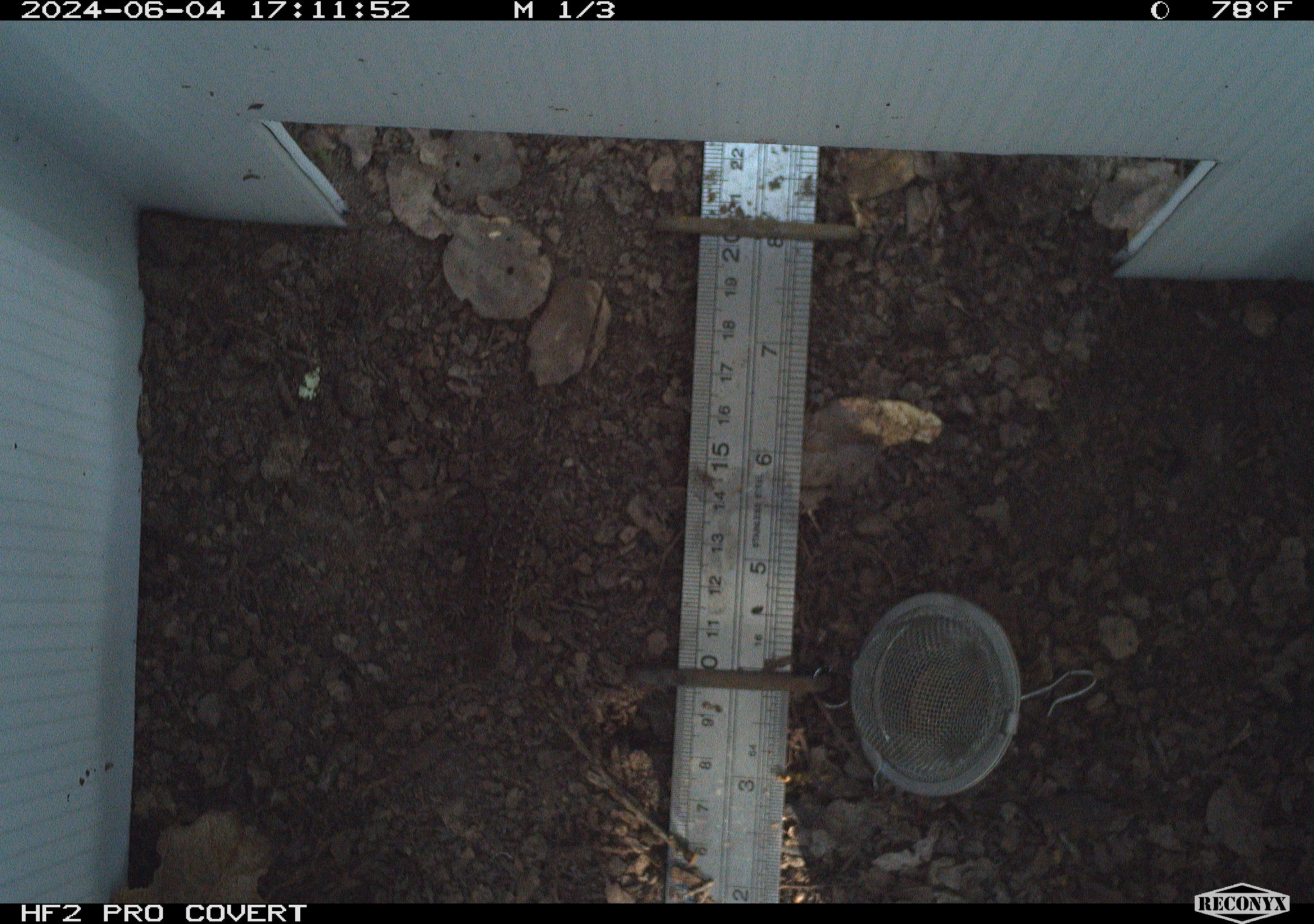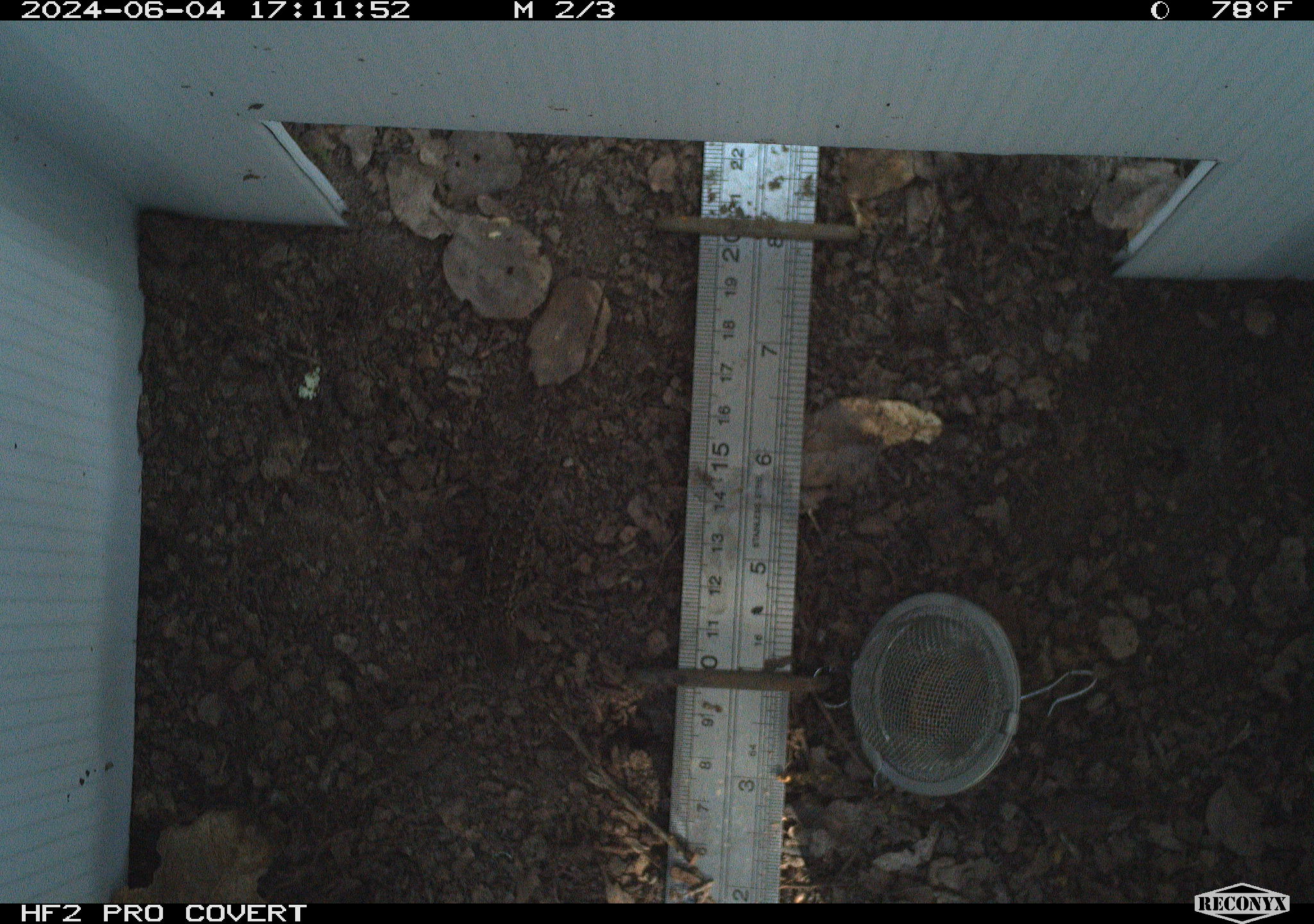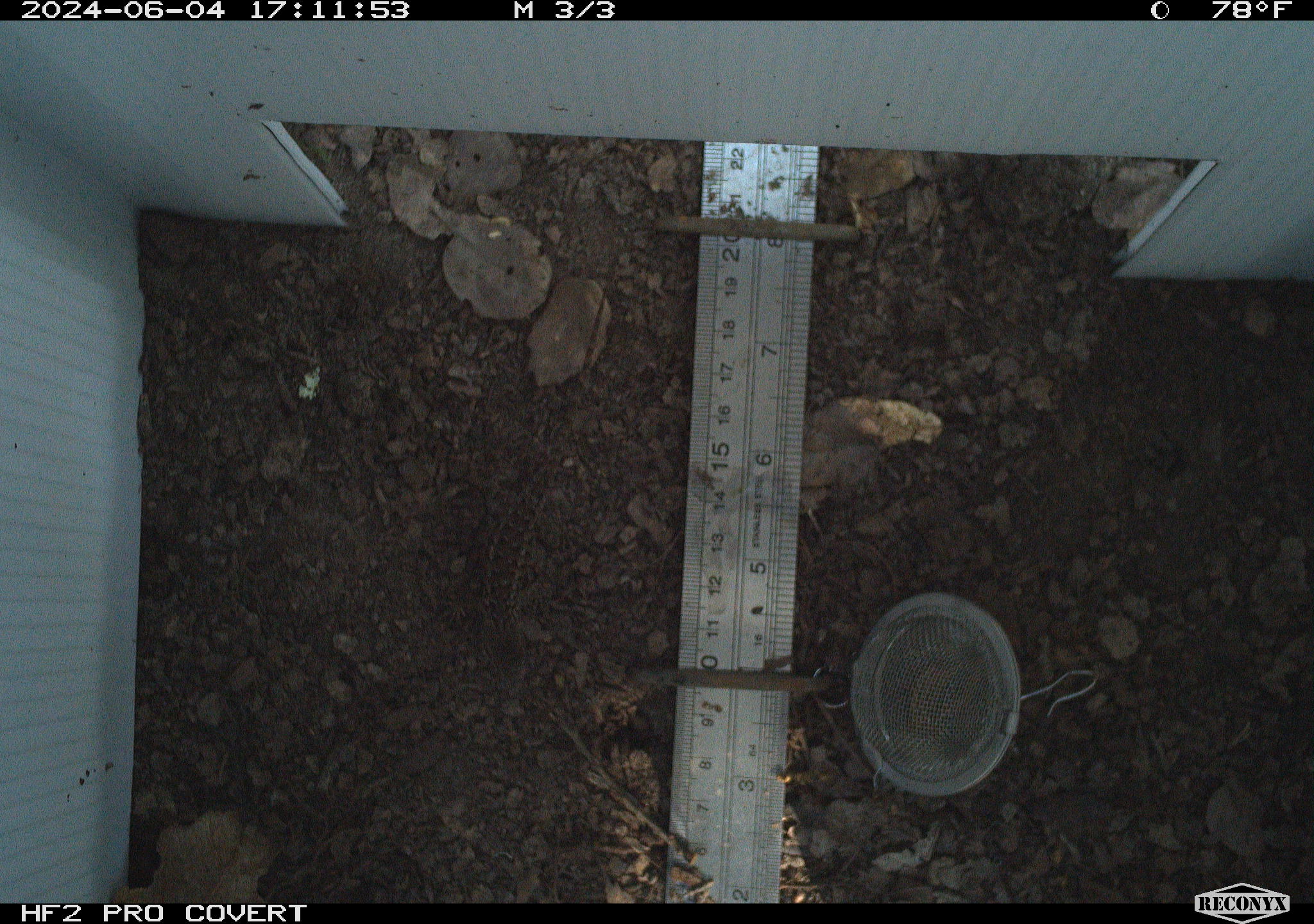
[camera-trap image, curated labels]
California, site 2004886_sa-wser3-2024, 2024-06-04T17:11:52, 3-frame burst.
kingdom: Animalia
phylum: Chordata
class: Reptilia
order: Squamata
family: Phrynosomatidae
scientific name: Phrynosomatidae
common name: phrynosomatid lizards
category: phrynosomatidae family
Phrynosomatidae family (phrynosomatid lizards) (Phrynosomatidae).